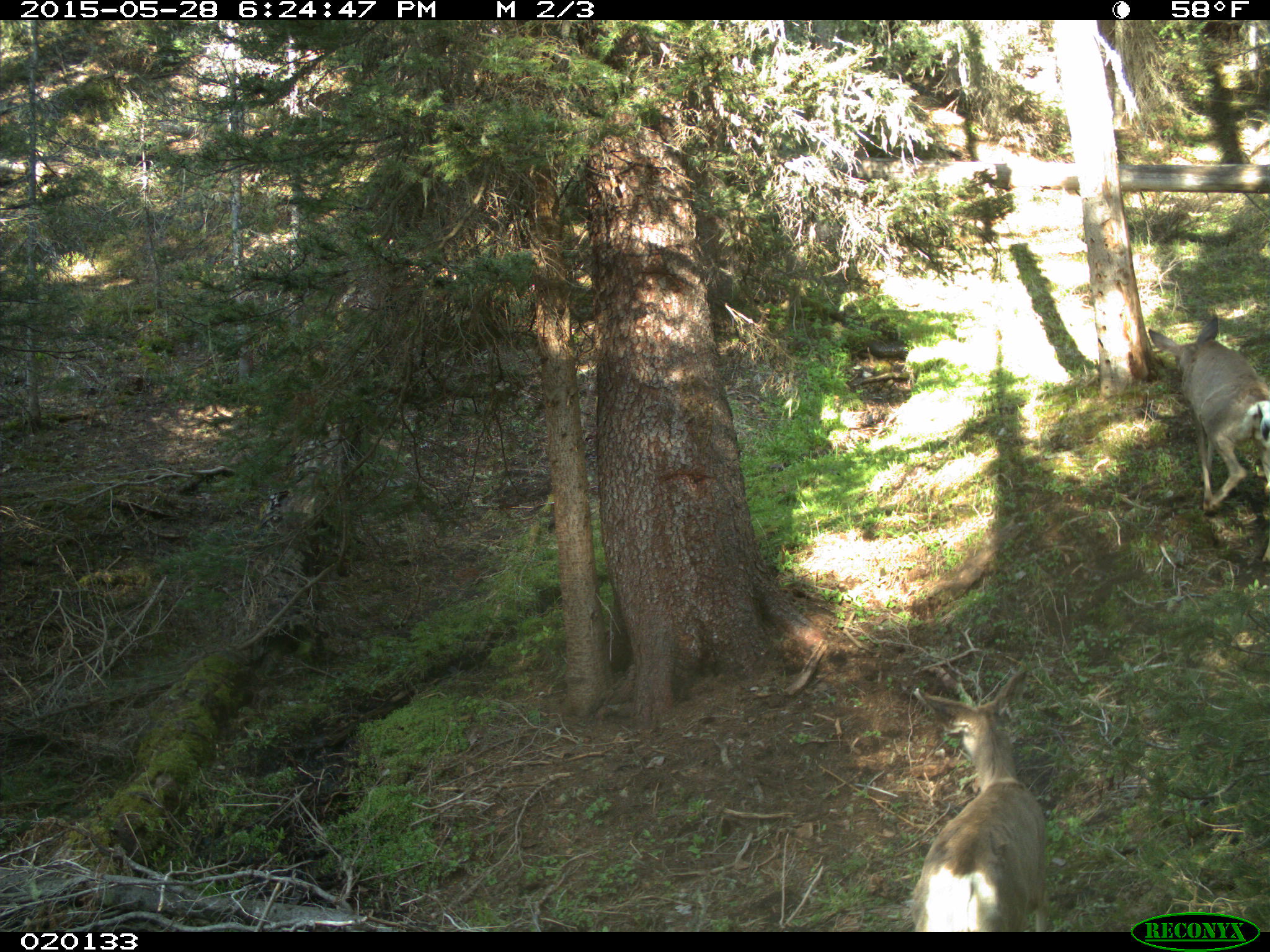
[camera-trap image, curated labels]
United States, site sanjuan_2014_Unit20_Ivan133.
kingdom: Animalia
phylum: Chordata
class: Mammalia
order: Artiodactyla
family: Cervidae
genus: Odocoileus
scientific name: Odocoileus hemionus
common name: mule deer